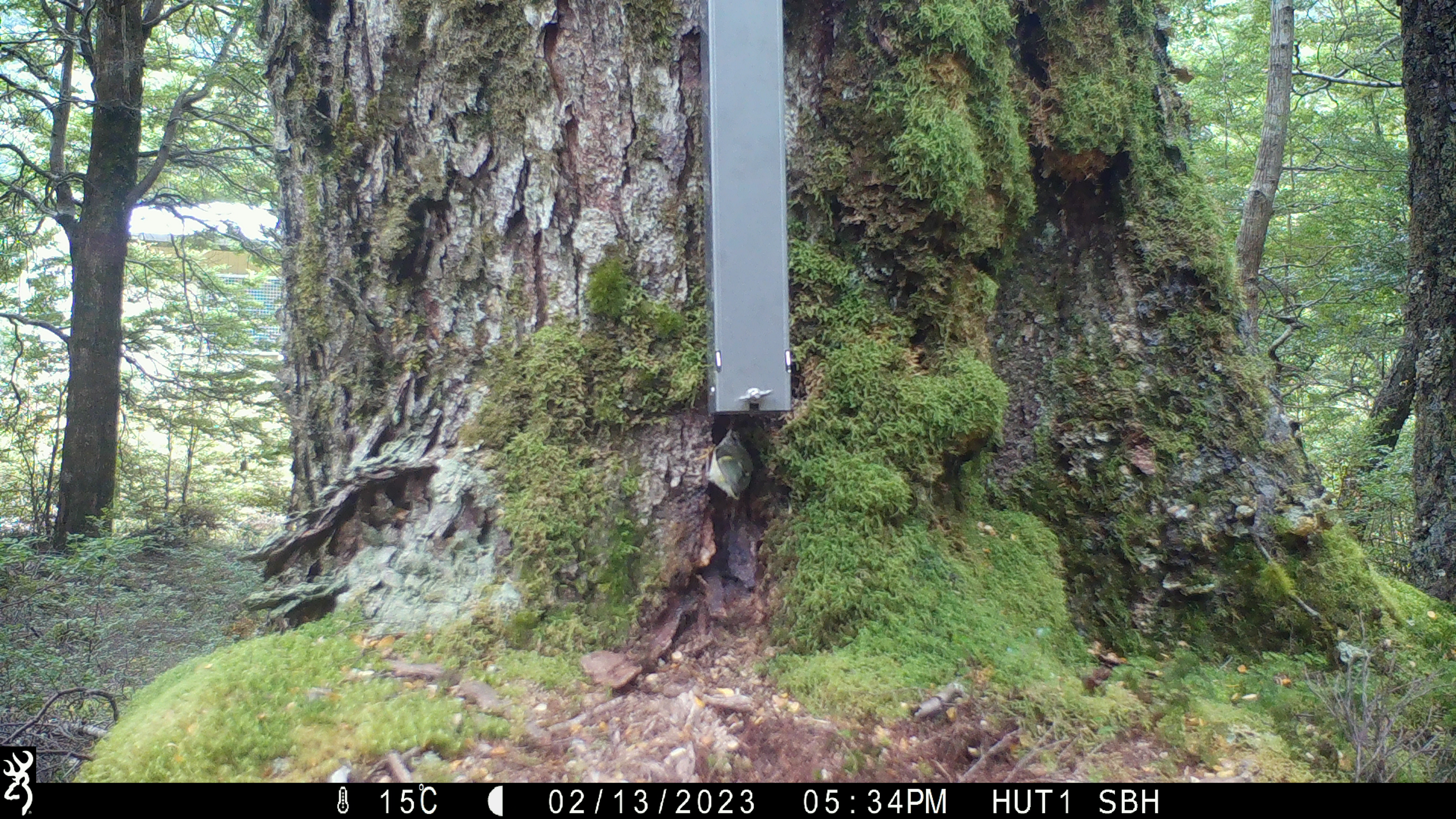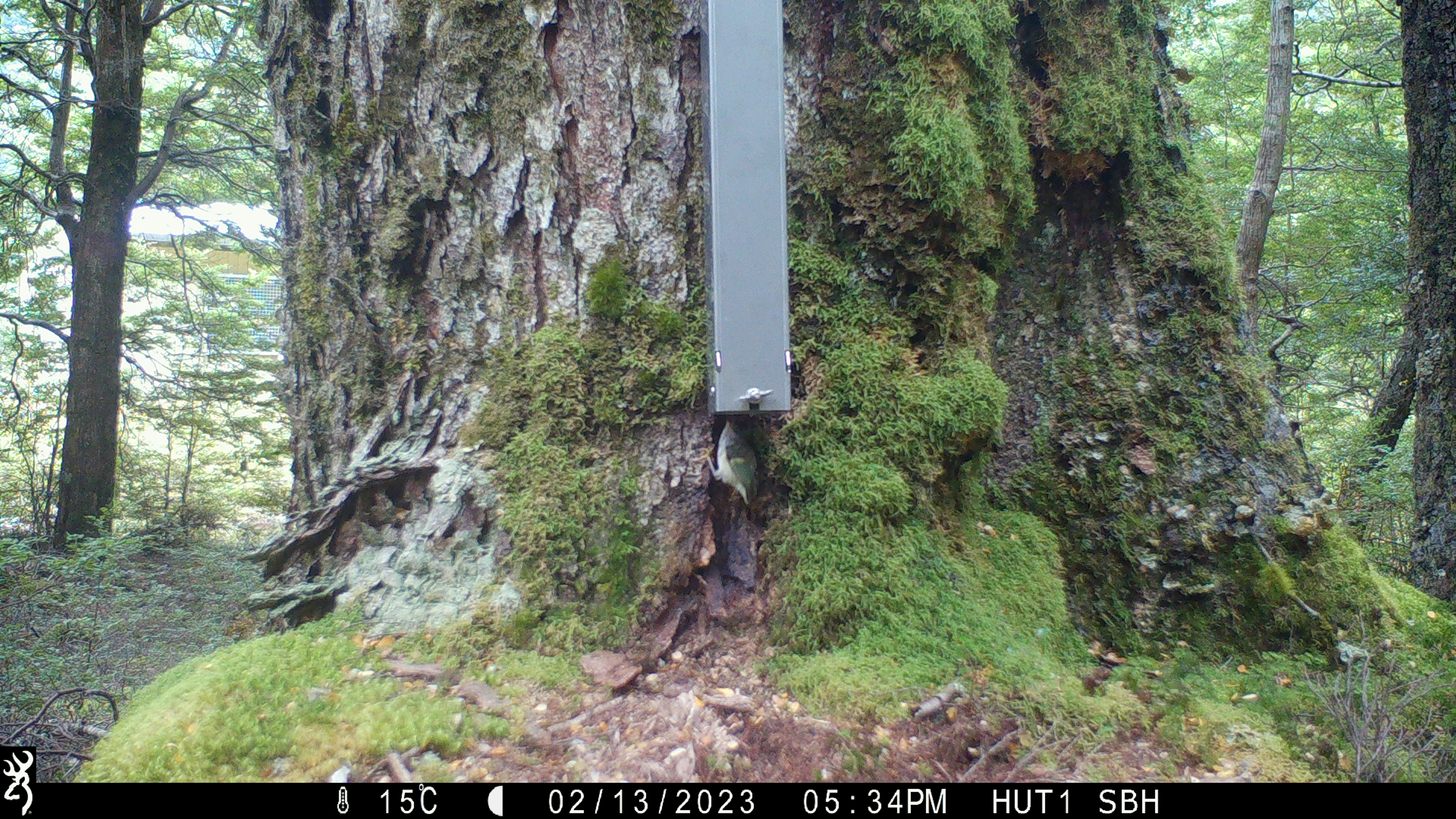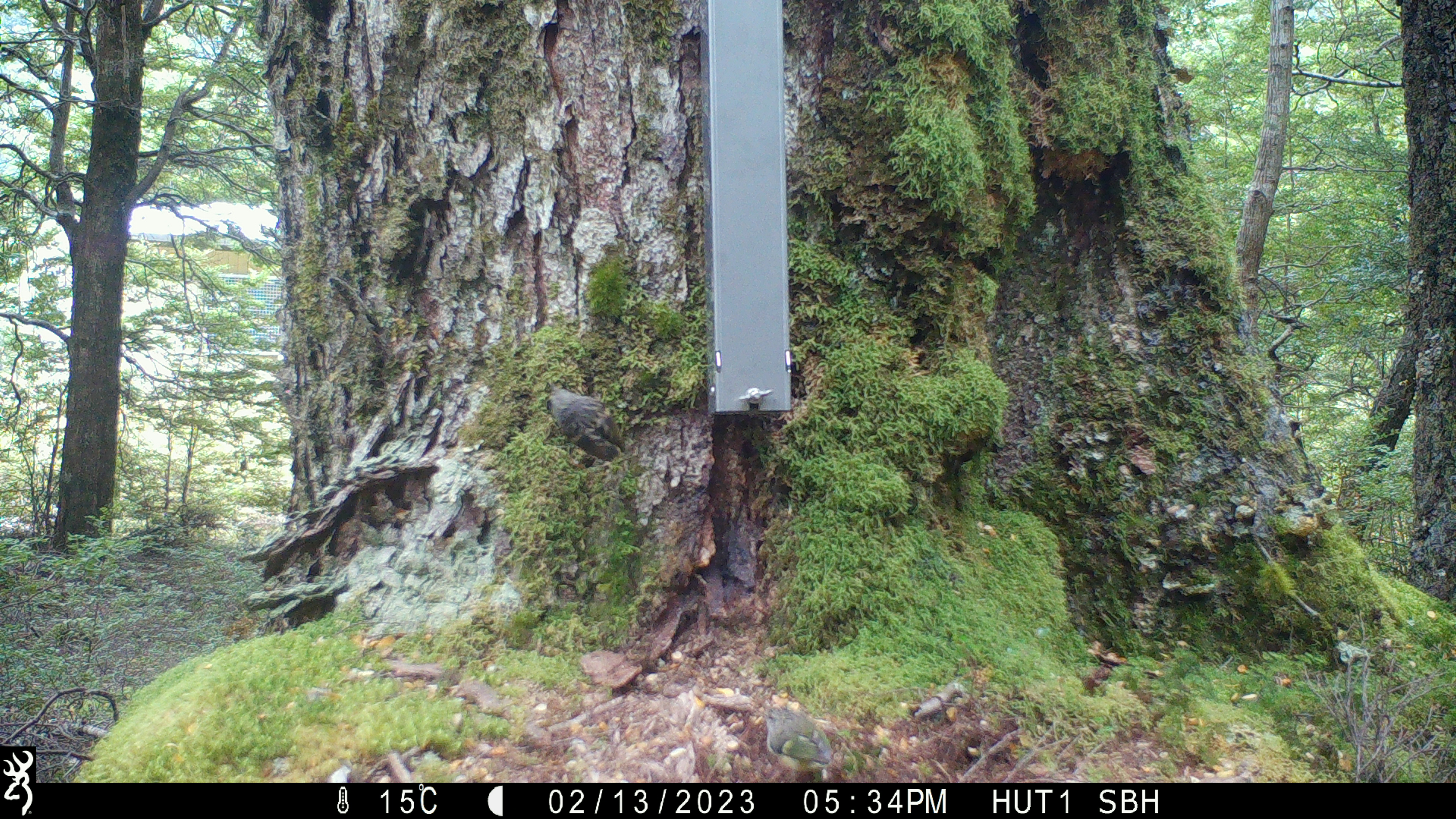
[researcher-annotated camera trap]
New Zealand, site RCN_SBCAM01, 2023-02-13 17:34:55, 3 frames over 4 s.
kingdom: Animalia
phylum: Chordata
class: Aves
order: Passeriformes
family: Acanthisittidae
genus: Acanthisitta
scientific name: Acanthisitta chloris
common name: rifleman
Rifleman (Acanthisitta chloris).